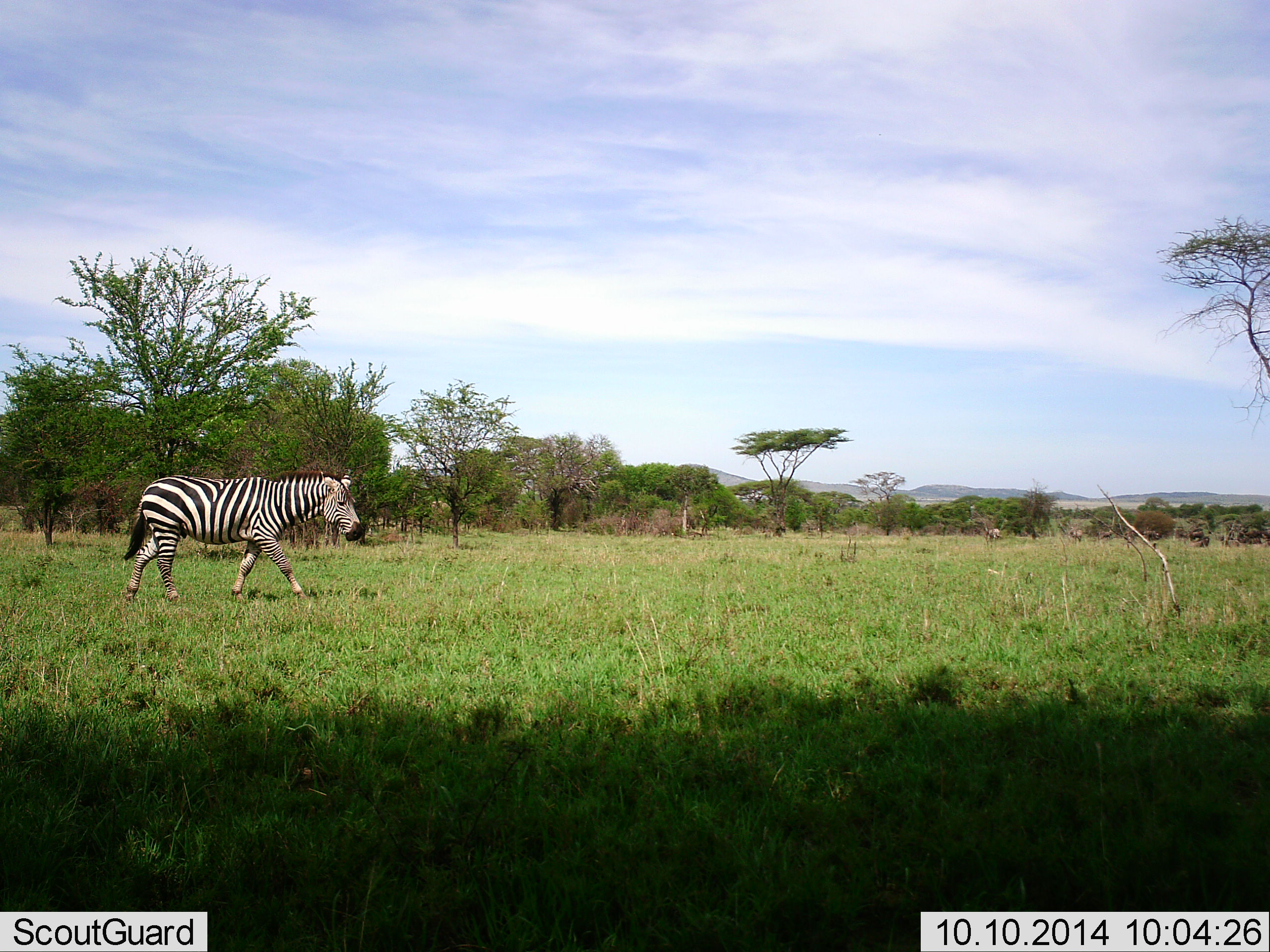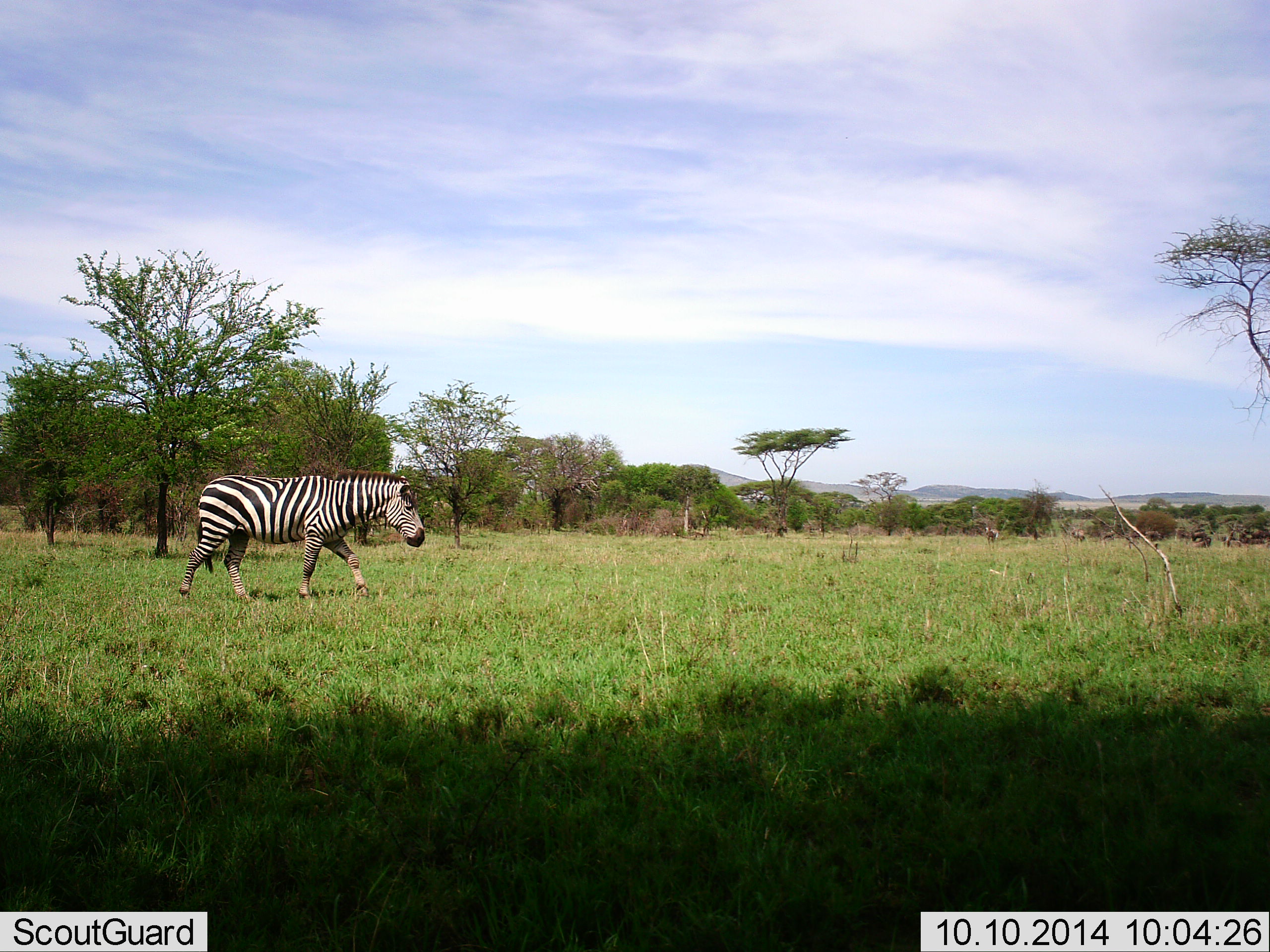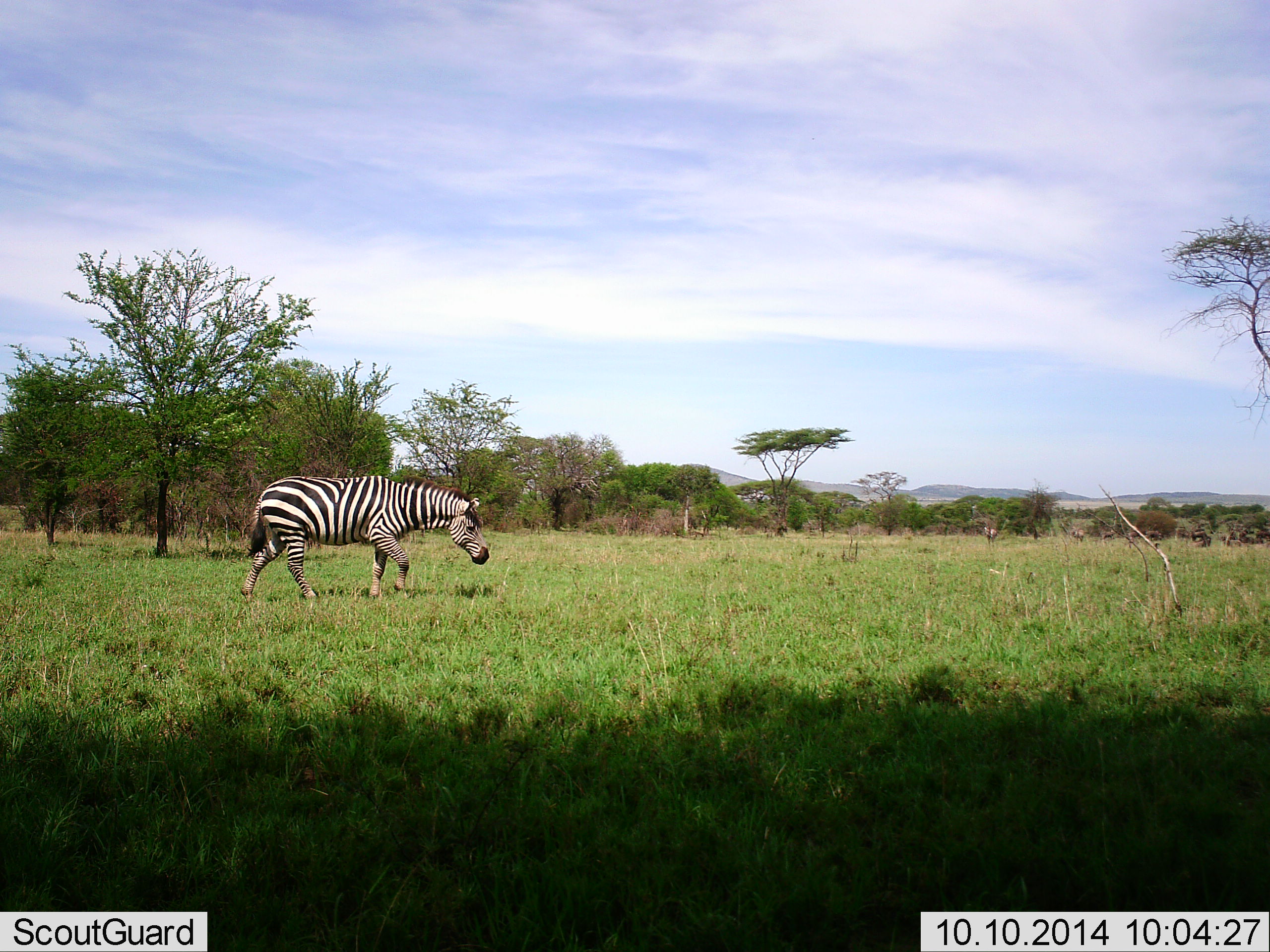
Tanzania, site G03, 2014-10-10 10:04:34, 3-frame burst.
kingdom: Animalia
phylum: Chordata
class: Mammalia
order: Perissodactyla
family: Equidae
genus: Equus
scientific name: Equus quagga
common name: plains zebra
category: zebra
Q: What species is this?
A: Zebra (plains zebra) (Equus quagga).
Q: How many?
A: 1.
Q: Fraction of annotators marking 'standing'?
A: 17%.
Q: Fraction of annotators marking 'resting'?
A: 0%.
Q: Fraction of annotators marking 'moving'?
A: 92%.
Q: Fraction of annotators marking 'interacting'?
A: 0%.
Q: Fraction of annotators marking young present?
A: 0%.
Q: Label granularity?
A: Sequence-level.